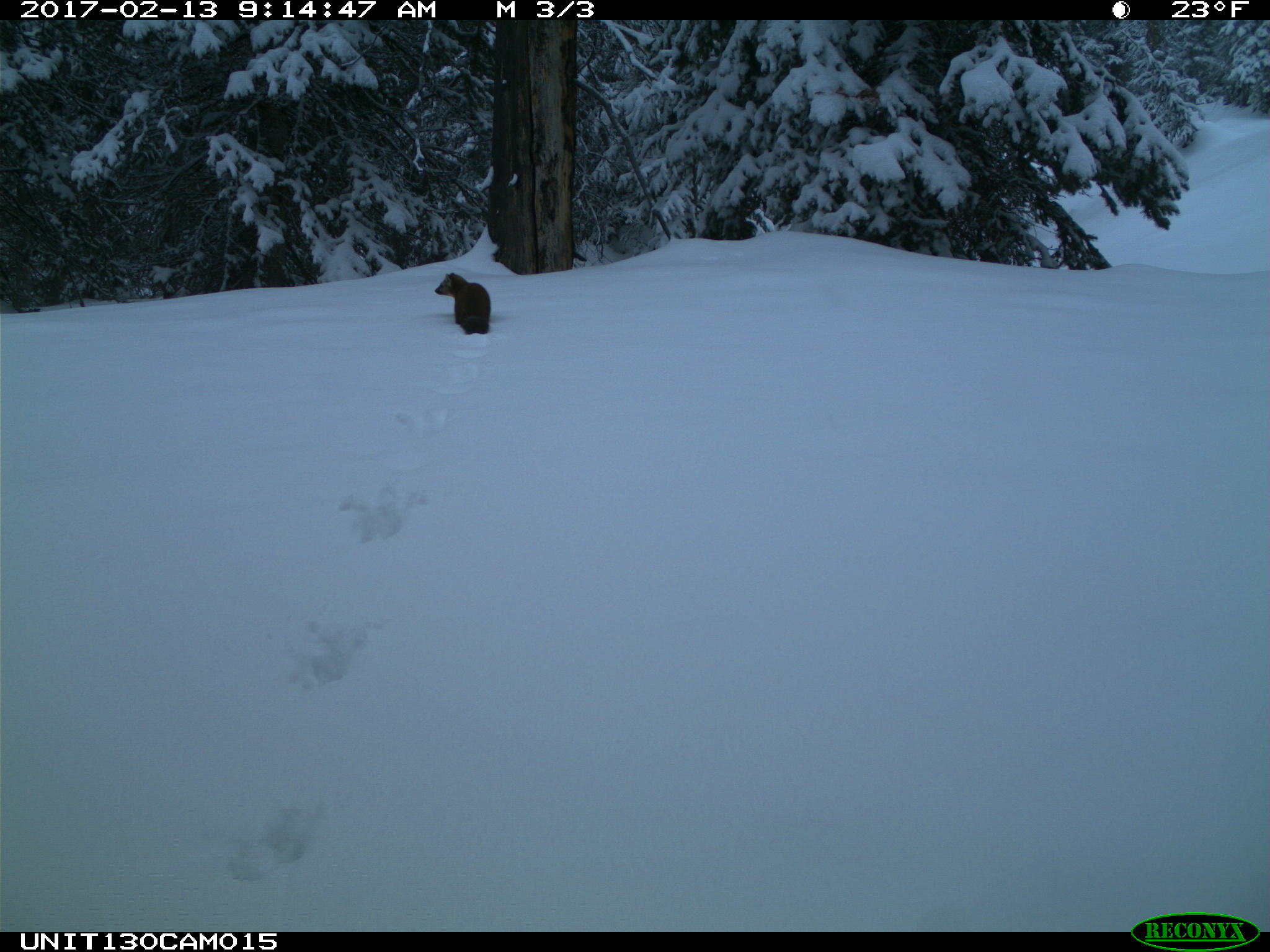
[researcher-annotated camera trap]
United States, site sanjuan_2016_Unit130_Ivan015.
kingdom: Animalia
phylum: Chordata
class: Mammalia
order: Carnivora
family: Mustelidae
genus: Martes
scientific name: Martes americana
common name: american marten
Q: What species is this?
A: Martes americana (american marten).